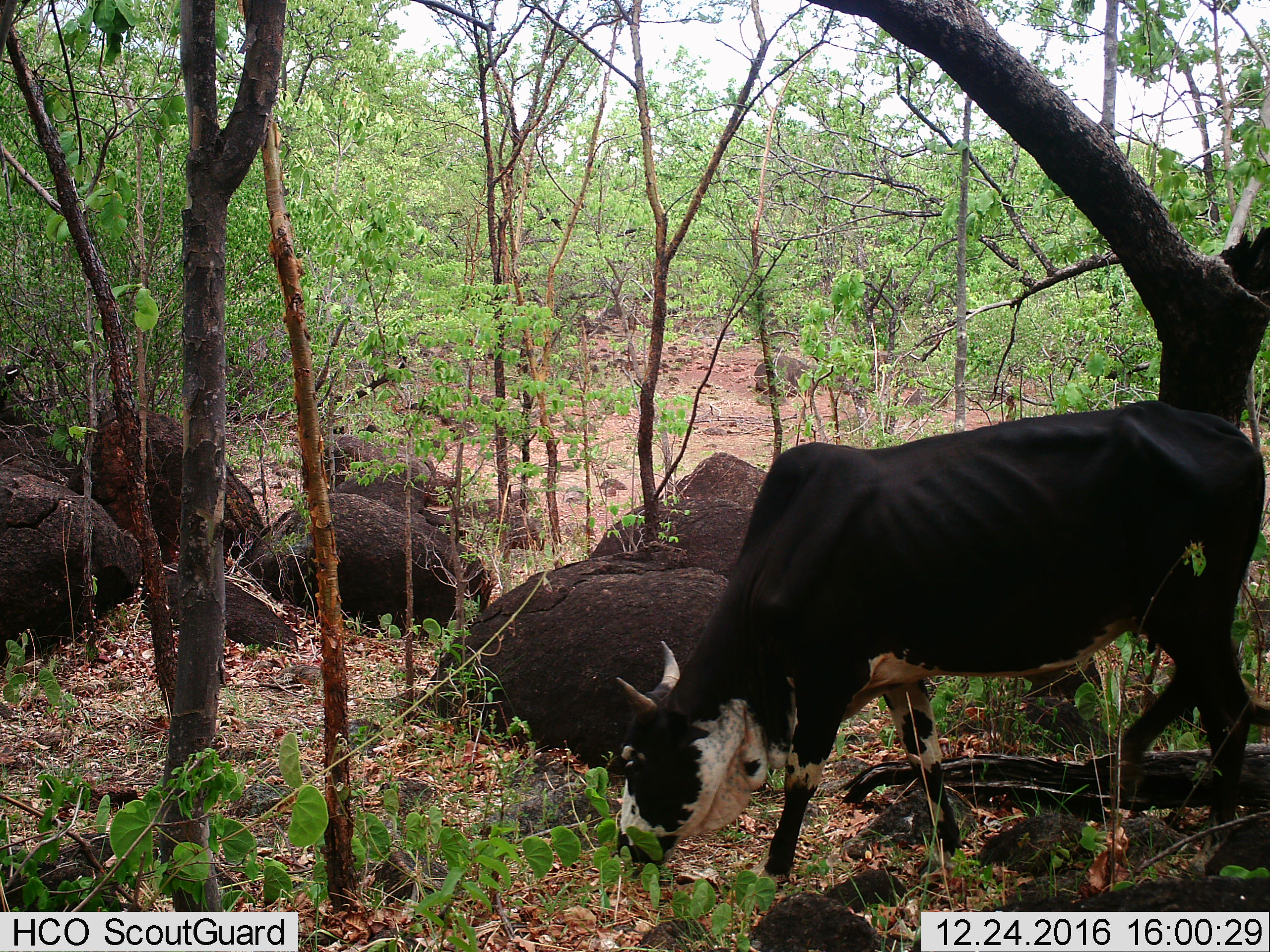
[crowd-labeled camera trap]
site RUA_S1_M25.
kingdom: Animalia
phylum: Chordata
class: Mammalia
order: Artiodactyla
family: Bovidae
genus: Bos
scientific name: Bos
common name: cattle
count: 1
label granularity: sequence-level